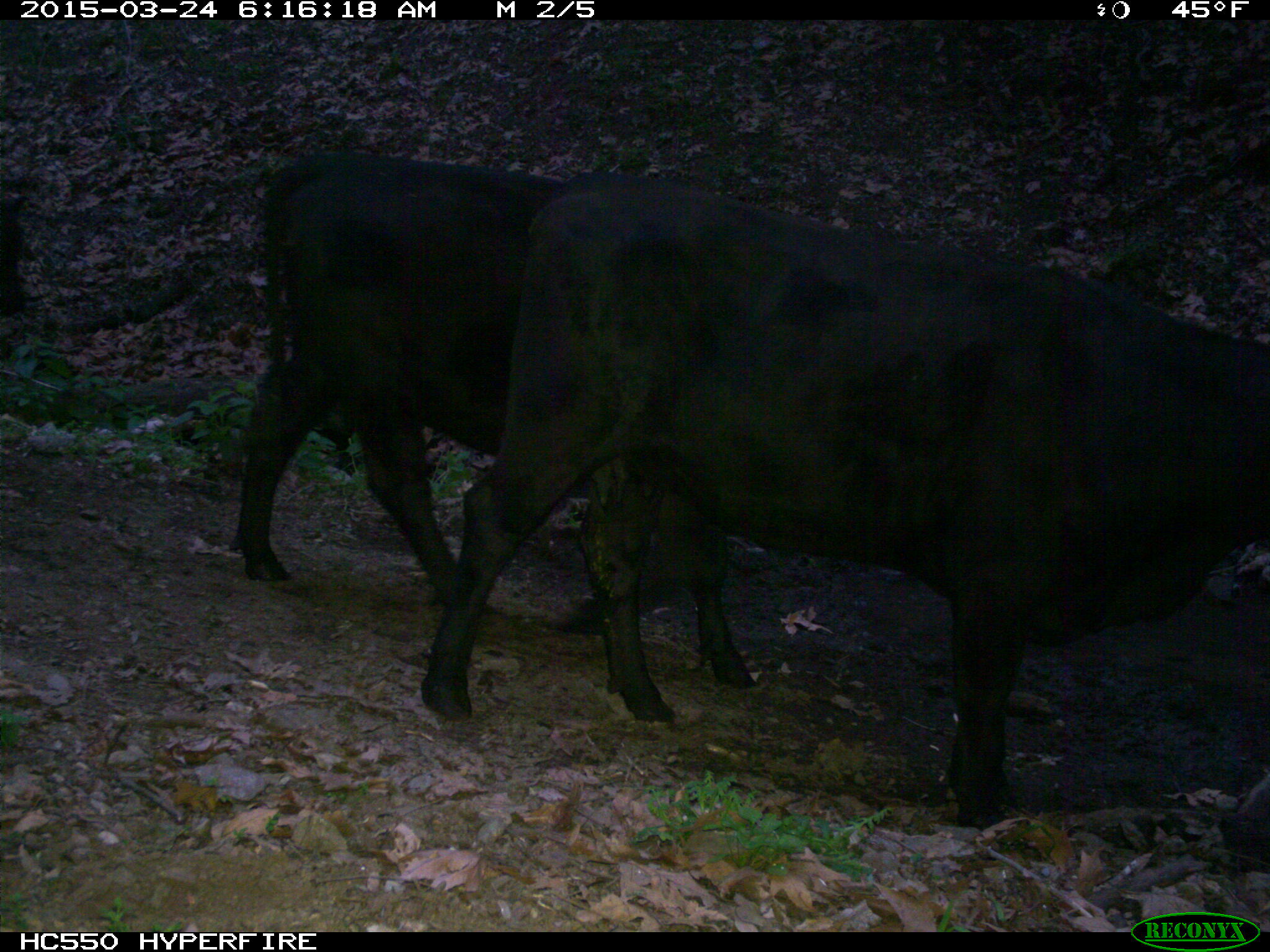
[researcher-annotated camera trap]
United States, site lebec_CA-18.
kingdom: Animalia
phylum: Chordata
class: Mammalia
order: Artiodactyla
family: Bovidae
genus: Bos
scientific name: Bos taurus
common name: domestic cow